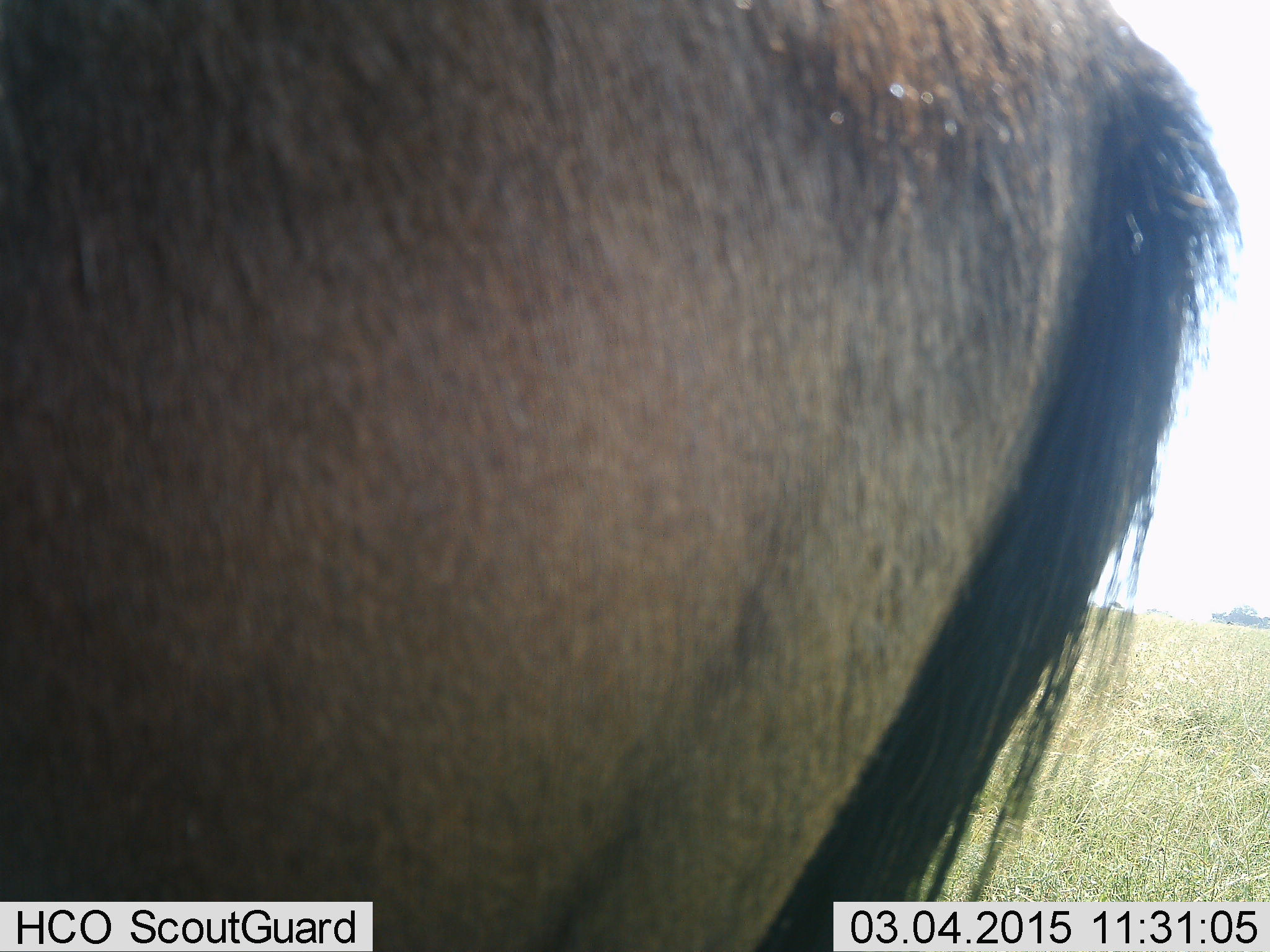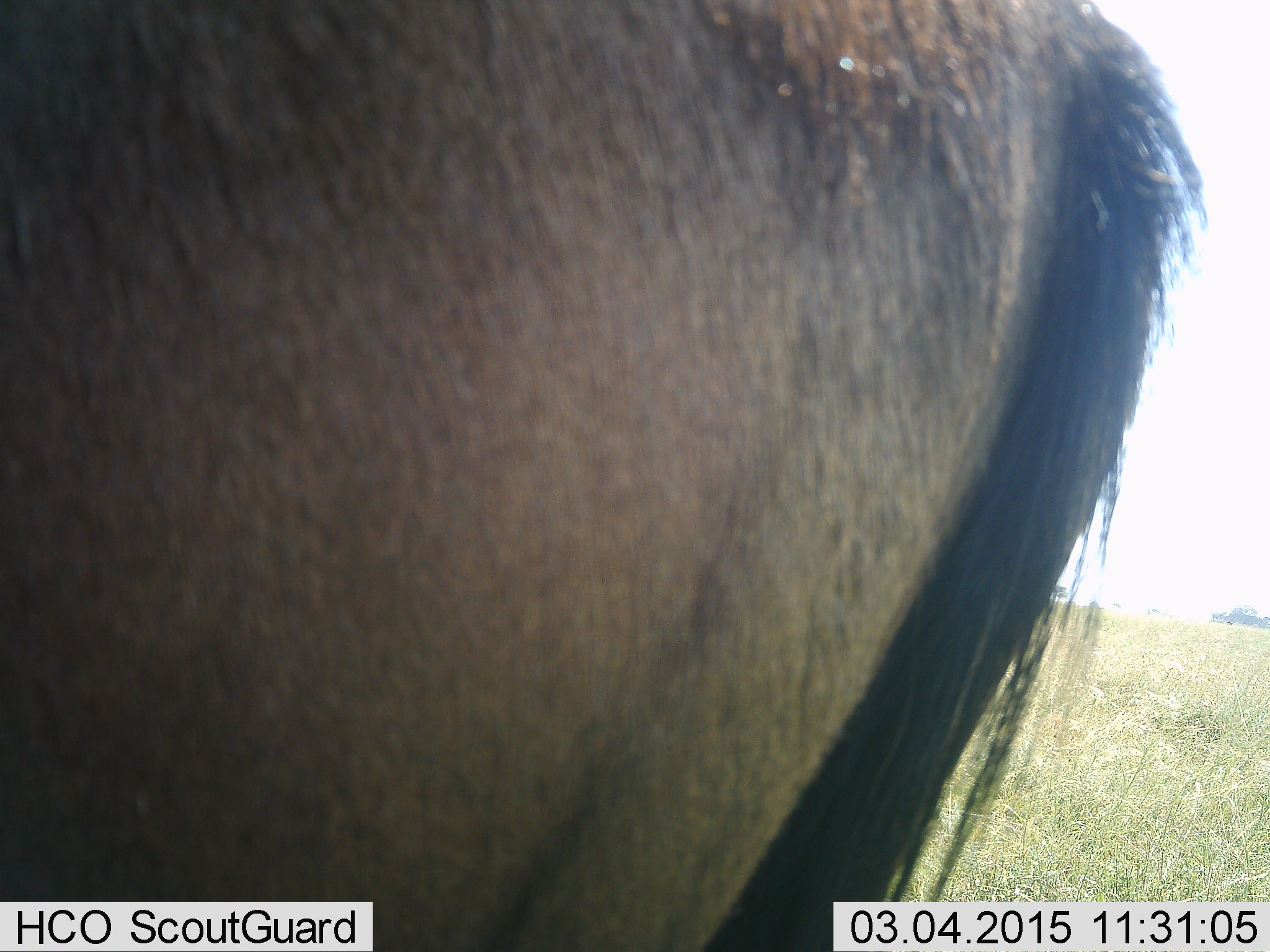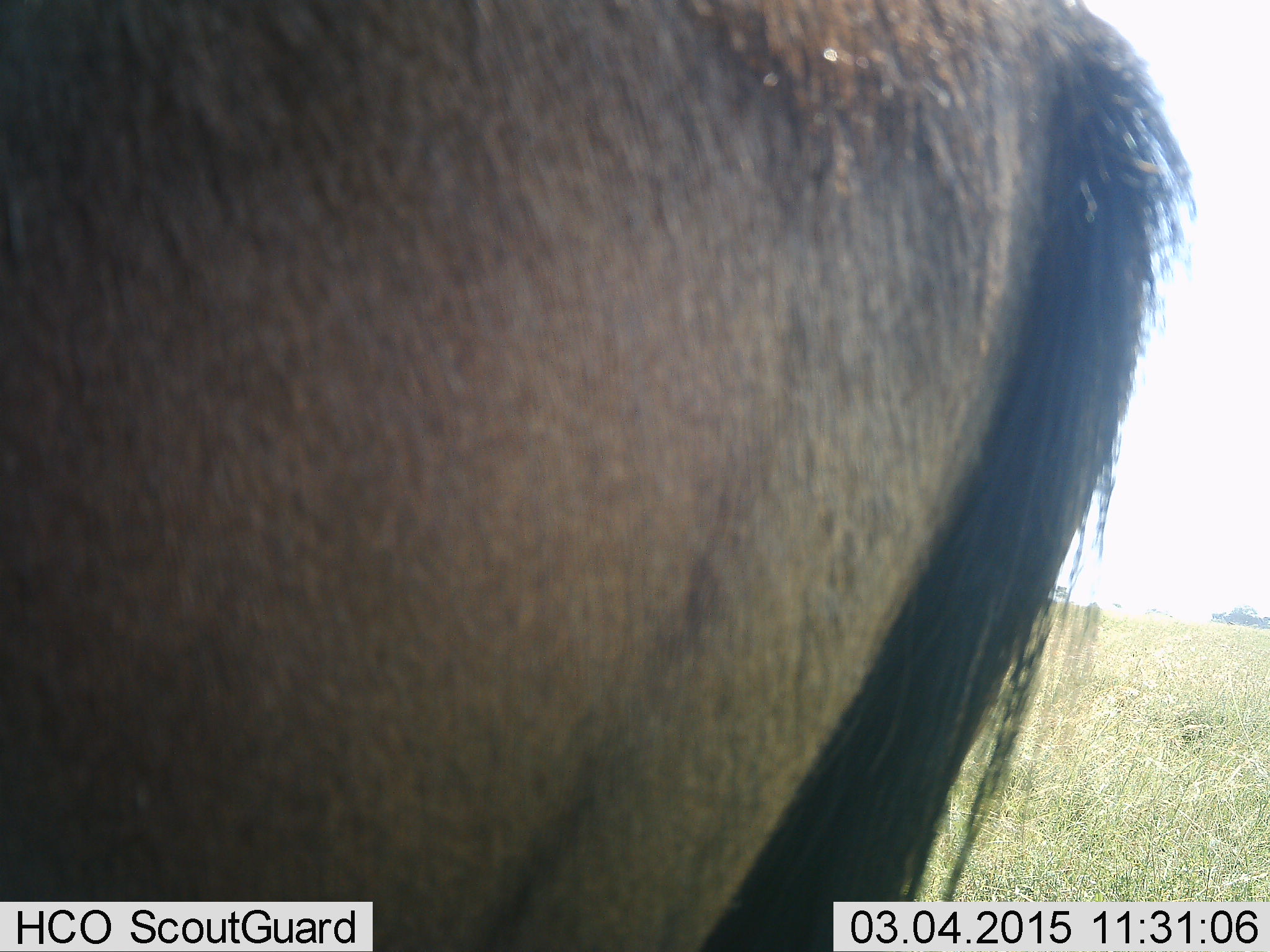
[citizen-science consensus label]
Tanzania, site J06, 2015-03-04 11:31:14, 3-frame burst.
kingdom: Animalia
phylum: Chordata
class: Mammalia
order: Artiodactyla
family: Bovidae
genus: Connochaetes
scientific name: Connochaetes taurinus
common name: blue wildebeest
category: wildebeest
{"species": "wildebeest (blue wildebeest) (Connochaetes taurinus)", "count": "1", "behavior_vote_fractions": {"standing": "90%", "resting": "0%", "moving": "10%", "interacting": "0%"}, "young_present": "0%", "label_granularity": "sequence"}